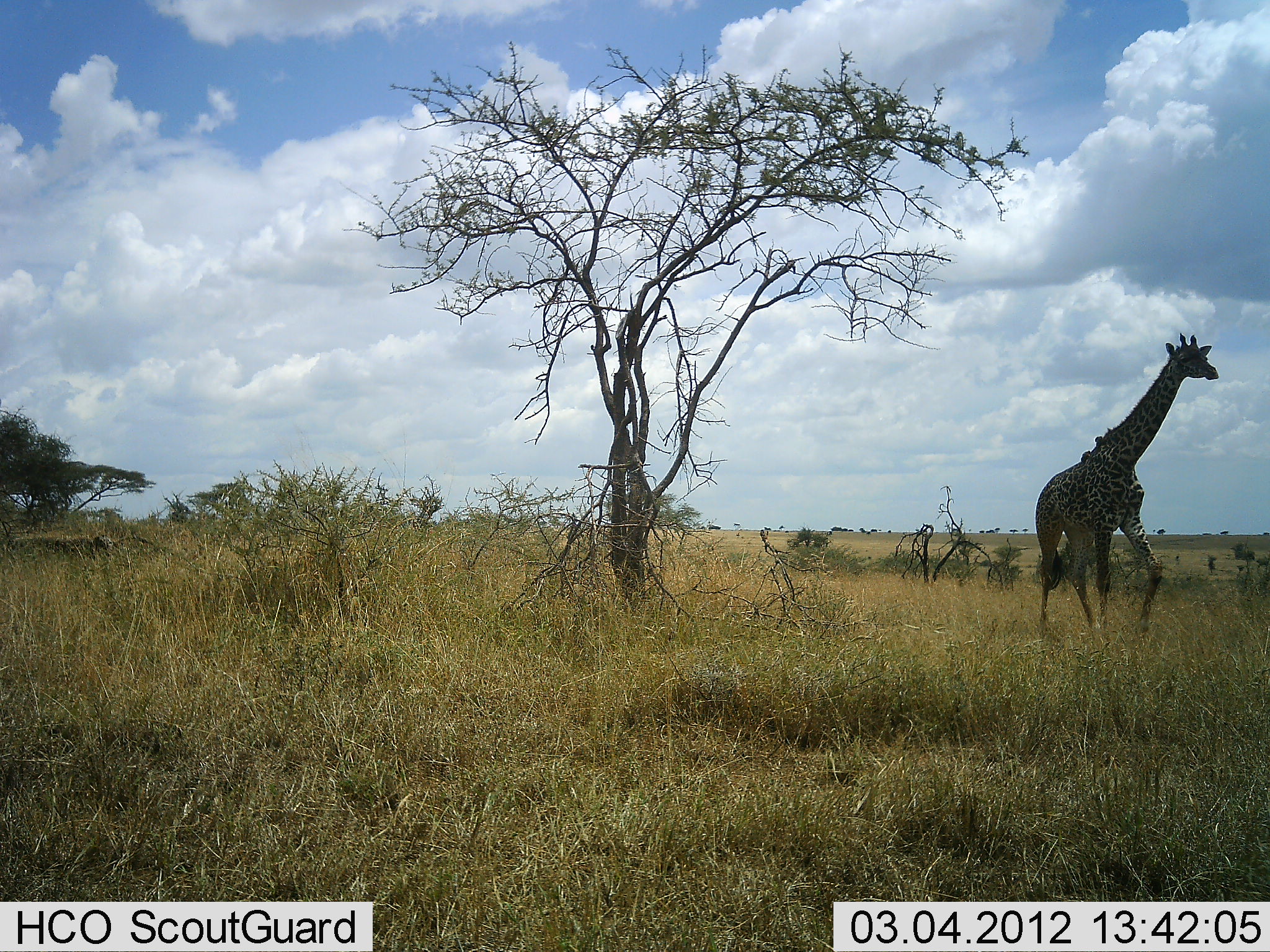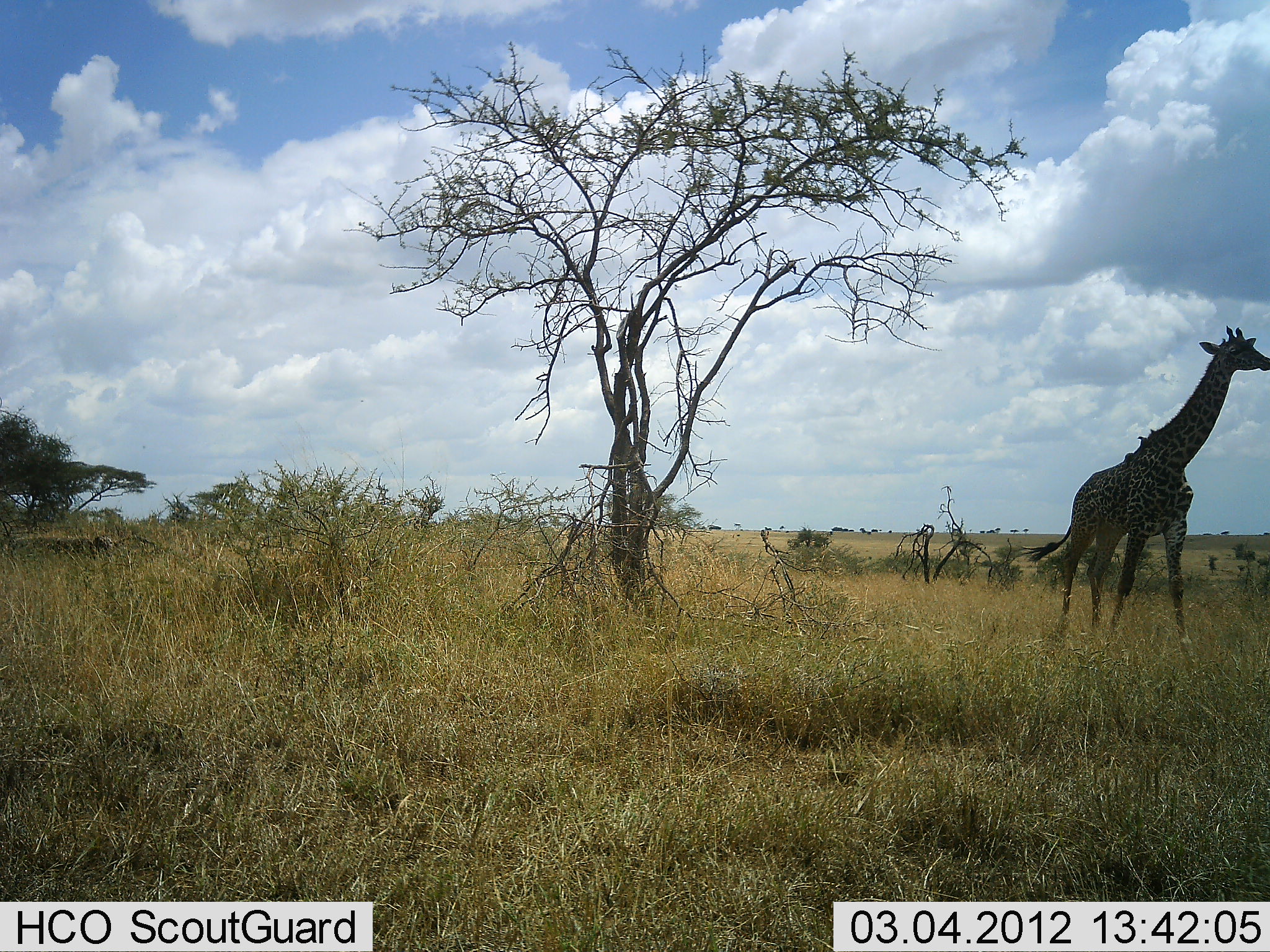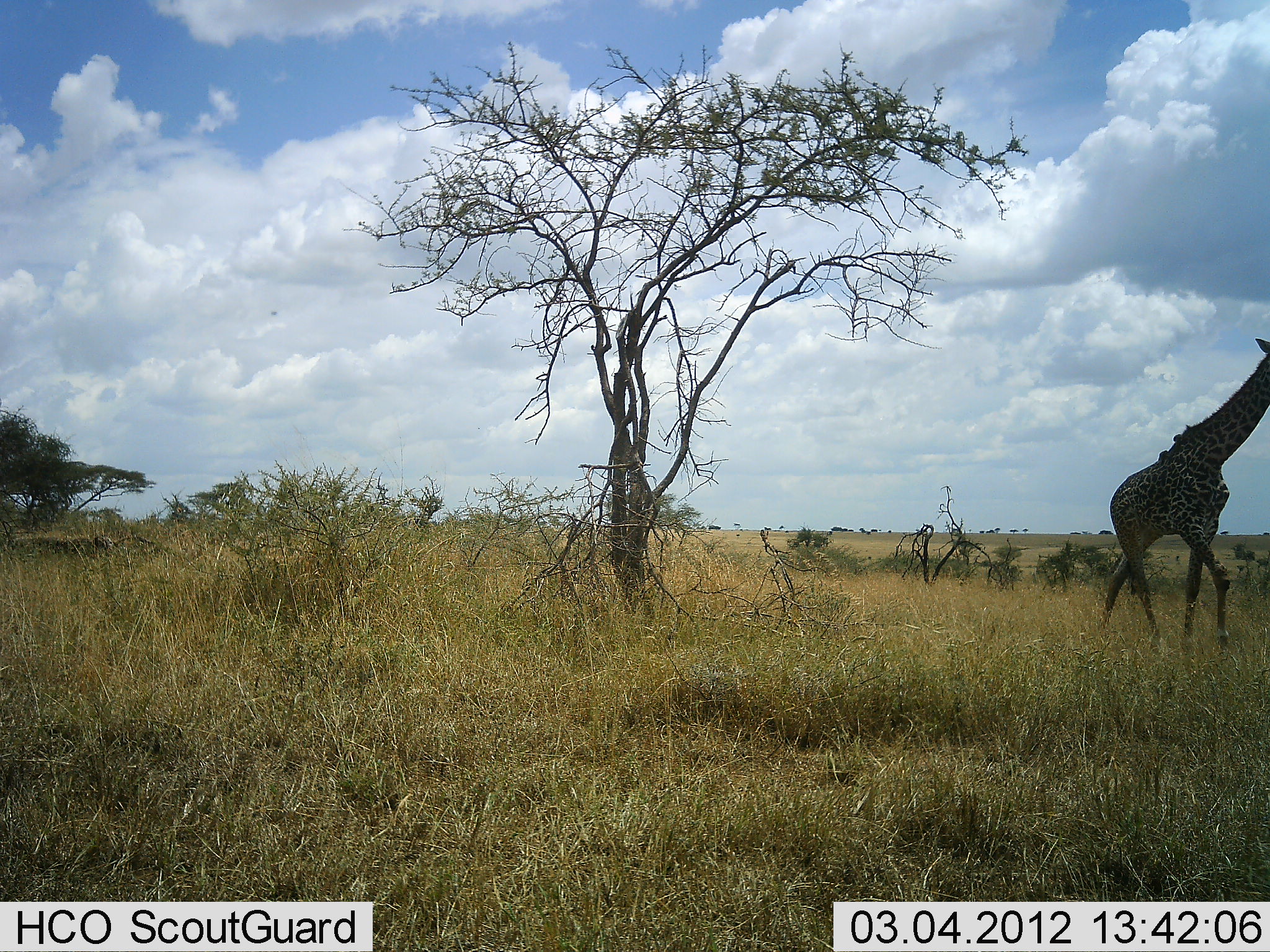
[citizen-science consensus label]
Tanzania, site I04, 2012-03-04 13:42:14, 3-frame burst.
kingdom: Animalia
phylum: Chordata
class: Mammalia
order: Artiodactyla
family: Giraffidae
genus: Giraffa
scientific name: Giraffa camelopardalis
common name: giraffe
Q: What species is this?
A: Giraffe (Giraffa camelopardalis).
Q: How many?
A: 1.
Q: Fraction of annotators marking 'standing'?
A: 15%.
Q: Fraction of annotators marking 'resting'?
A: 0%.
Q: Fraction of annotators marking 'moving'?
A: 90%.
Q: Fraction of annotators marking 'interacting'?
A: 0%.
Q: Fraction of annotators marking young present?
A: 0%.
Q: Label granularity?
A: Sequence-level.